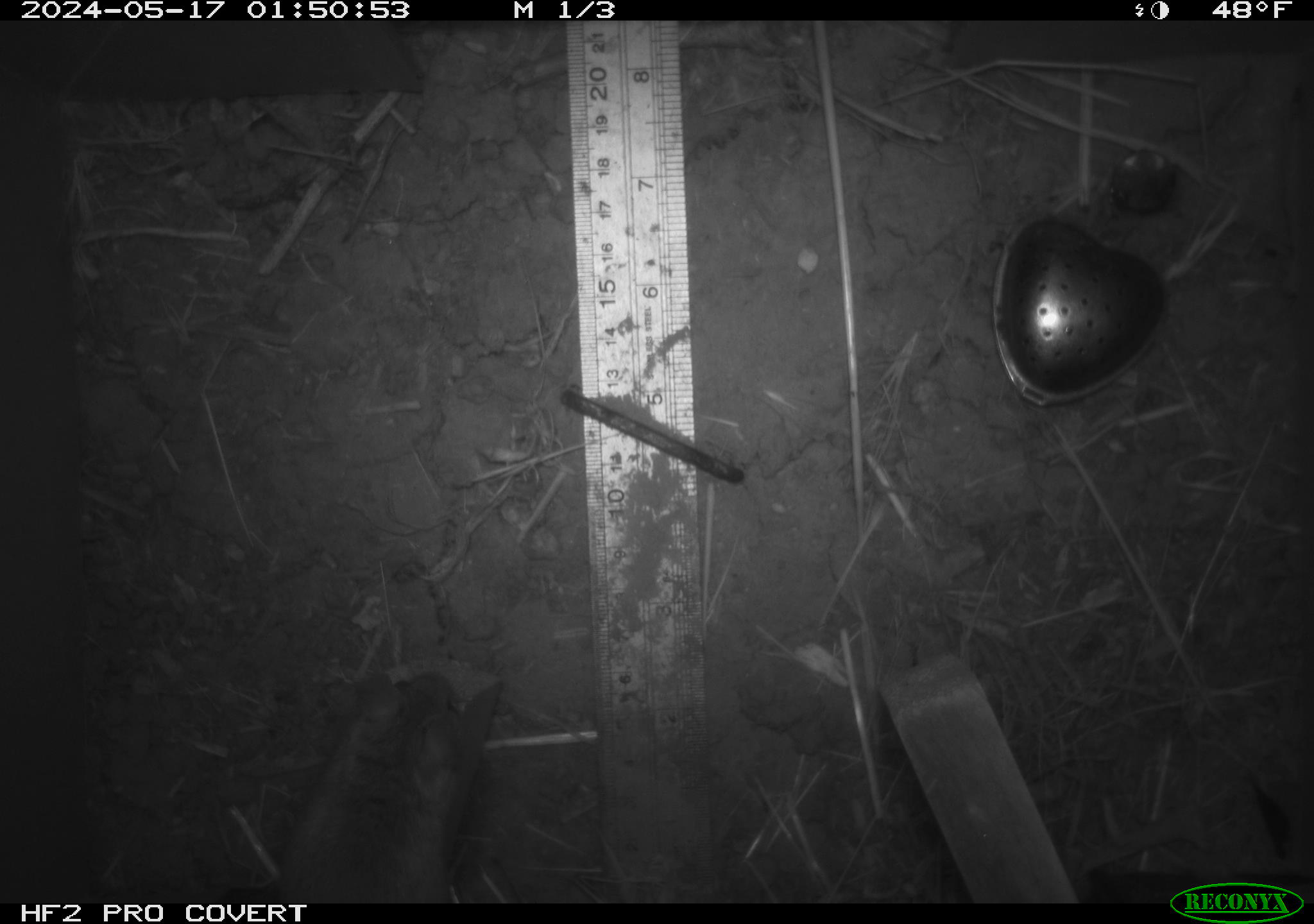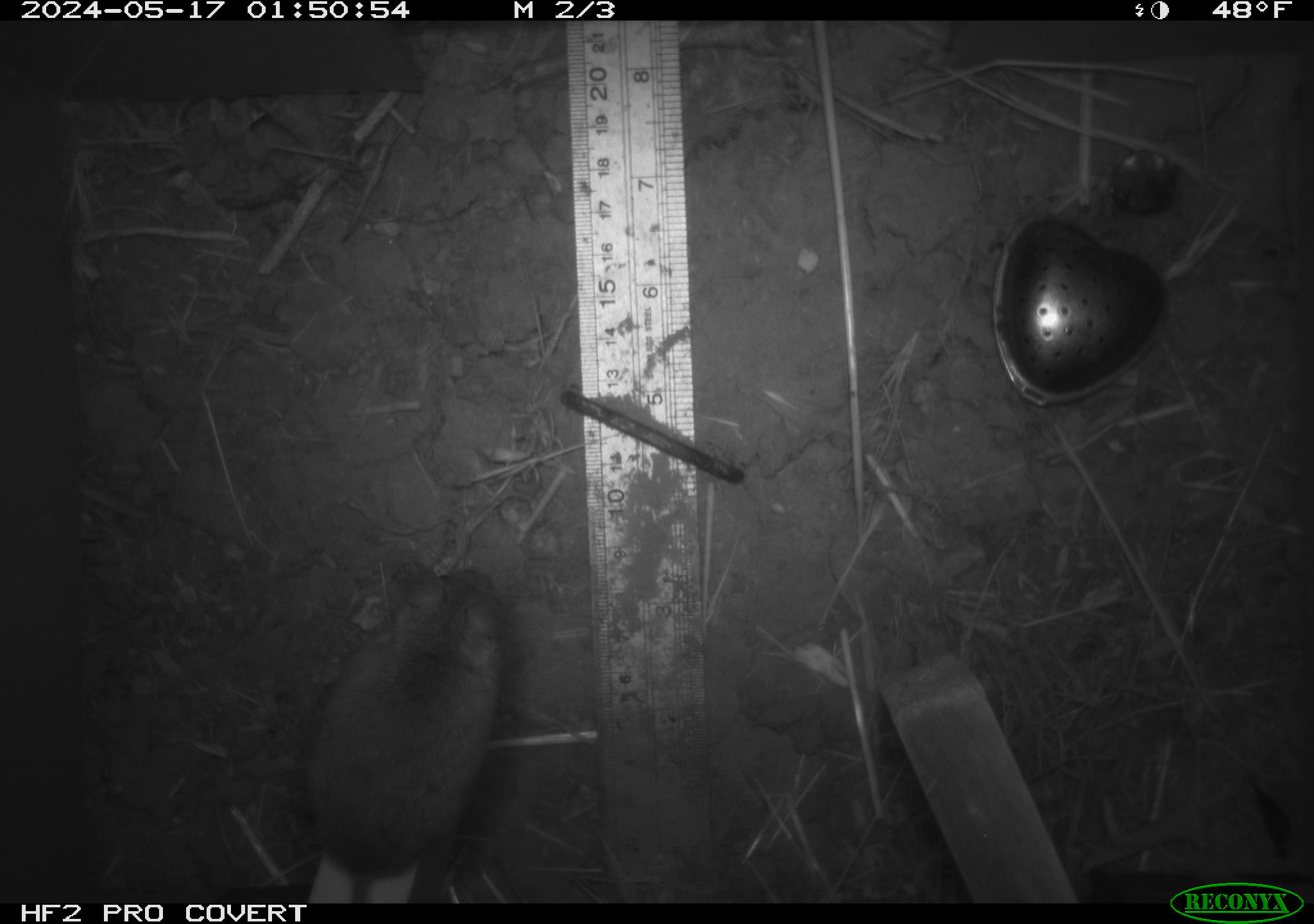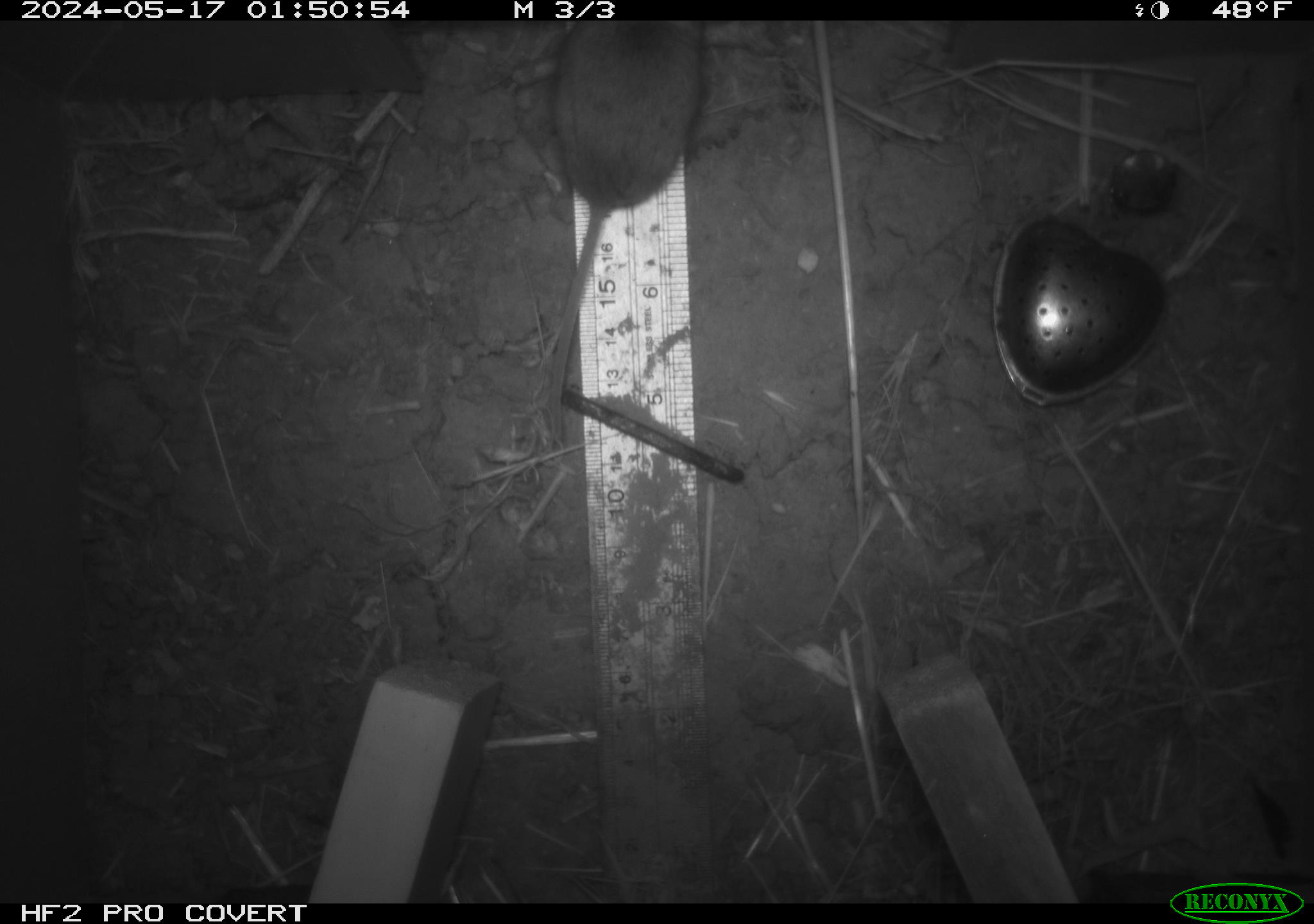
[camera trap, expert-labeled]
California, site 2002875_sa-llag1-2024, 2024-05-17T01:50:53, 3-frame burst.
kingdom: Animalia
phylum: Chordata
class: Mammalia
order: Rodentia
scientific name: Rodentia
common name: mouse species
Mouse species (Rodentia).